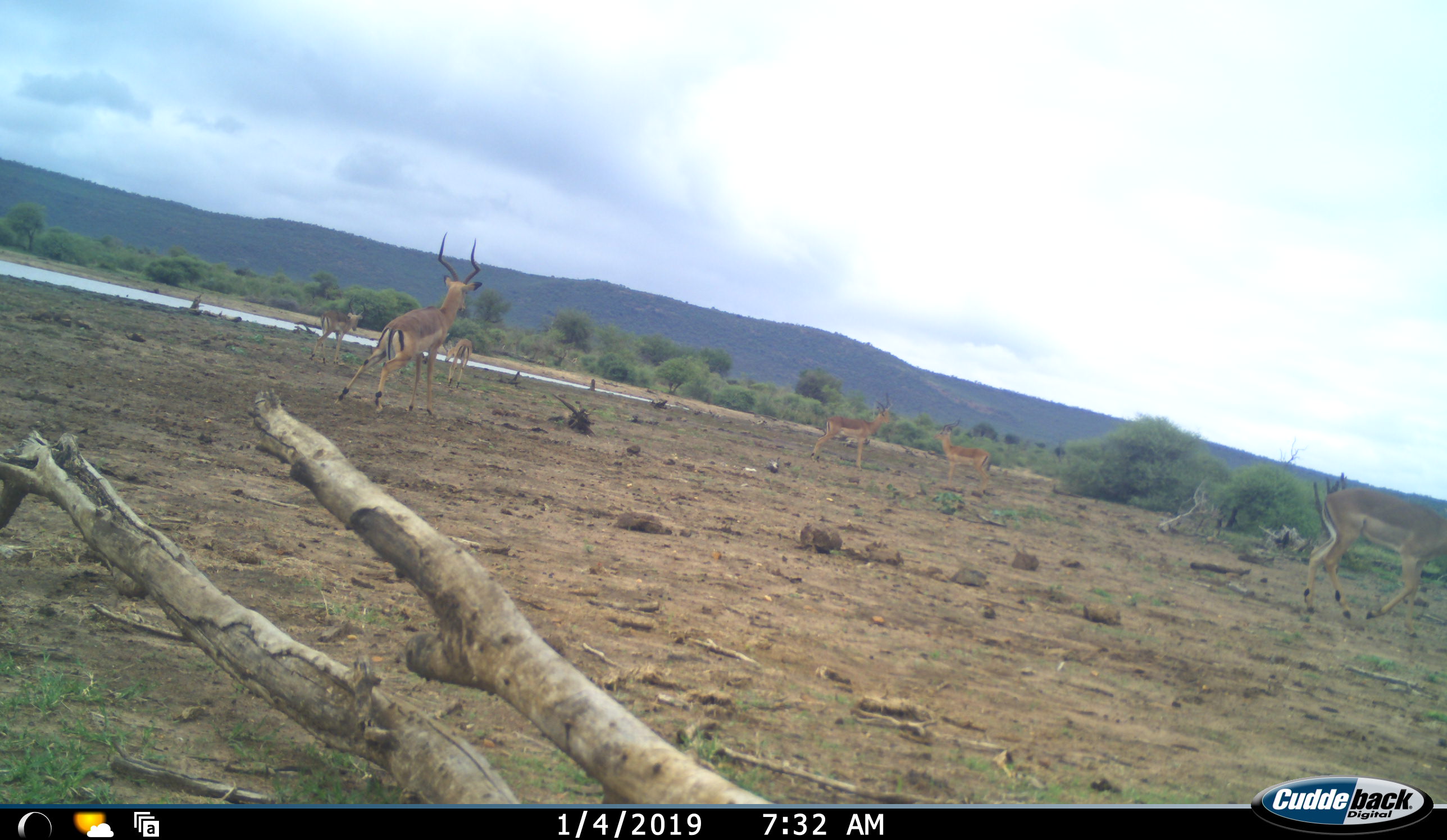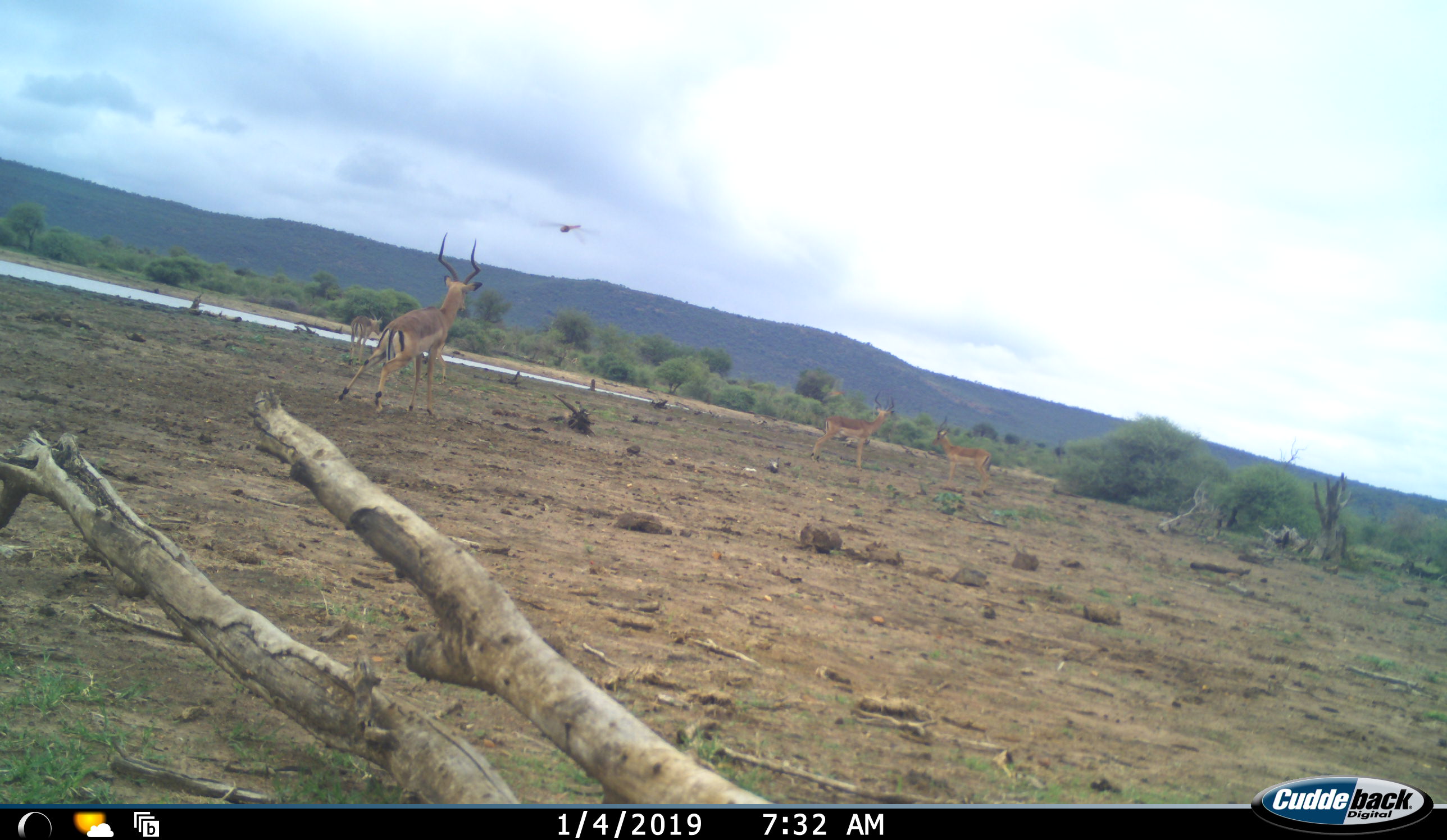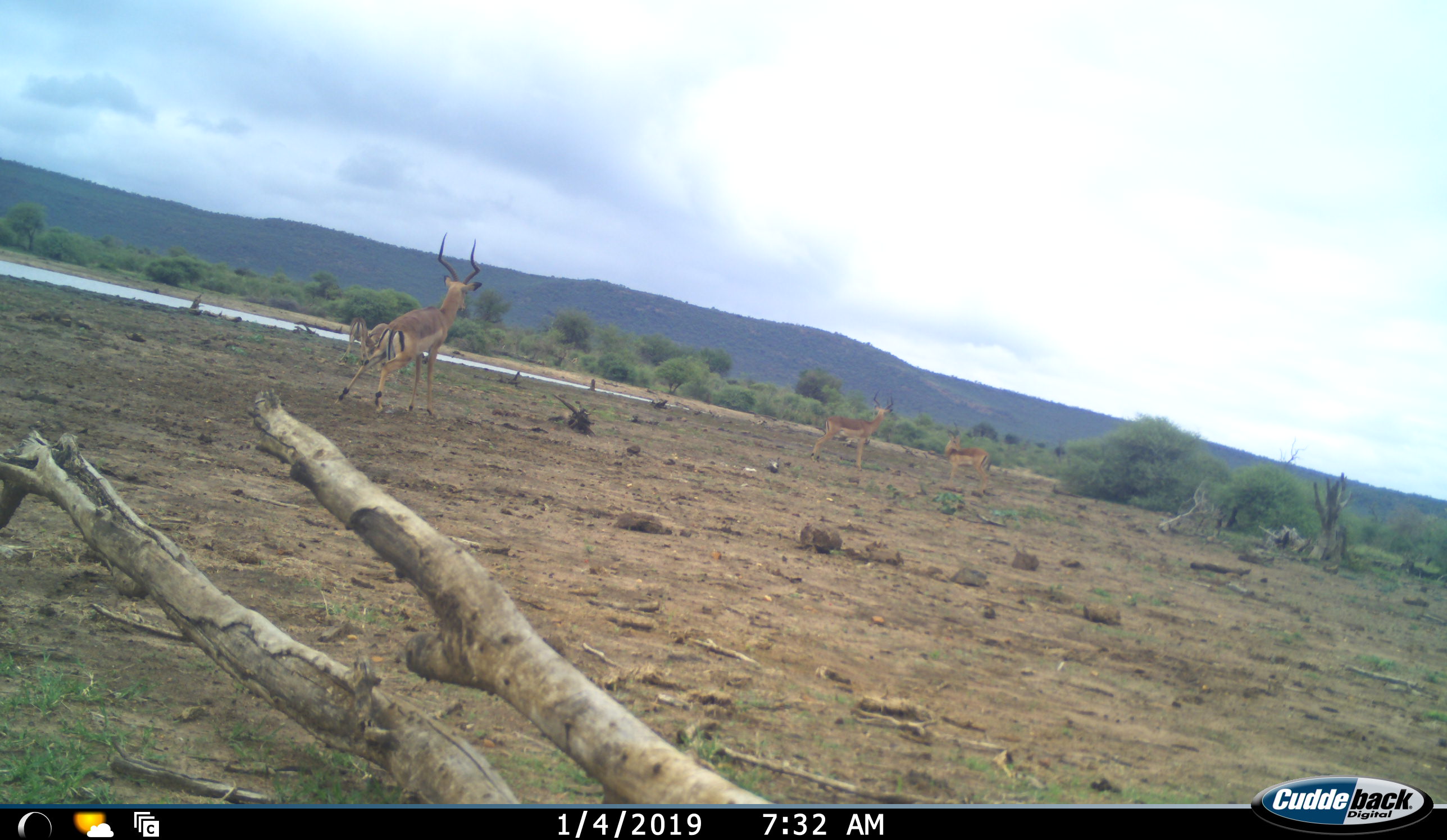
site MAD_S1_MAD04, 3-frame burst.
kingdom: Animalia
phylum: Chordata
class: Mammalia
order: Artiodactyla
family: Bovidae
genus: Aepyceros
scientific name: Aepyceros melampus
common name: impala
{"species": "impala (Aepyceros melampus)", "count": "6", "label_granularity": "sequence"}